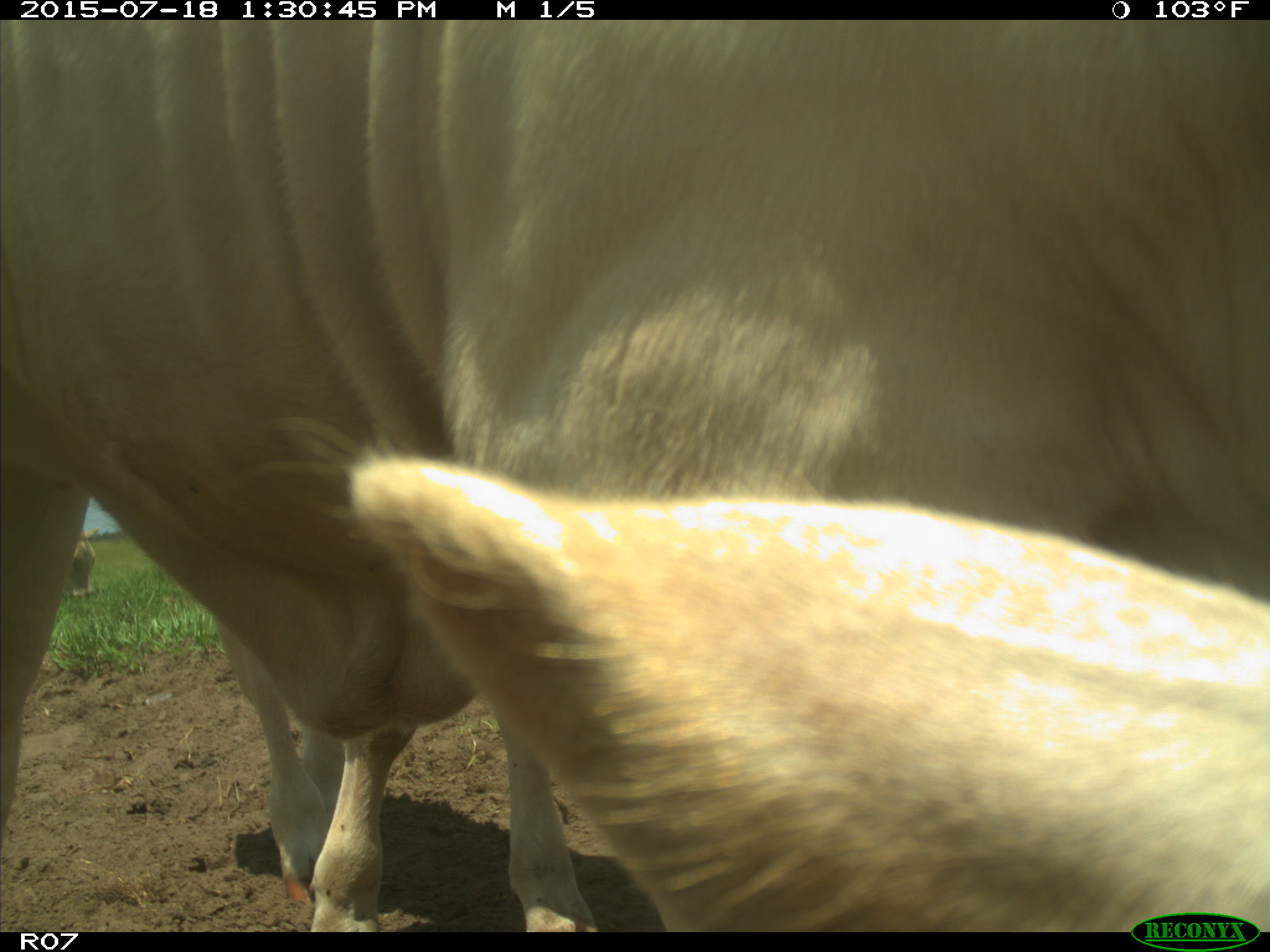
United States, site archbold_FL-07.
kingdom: Animalia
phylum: Chordata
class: Mammalia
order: Artiodactyla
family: Bovidae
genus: Bos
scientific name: Bos taurus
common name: domestic cow